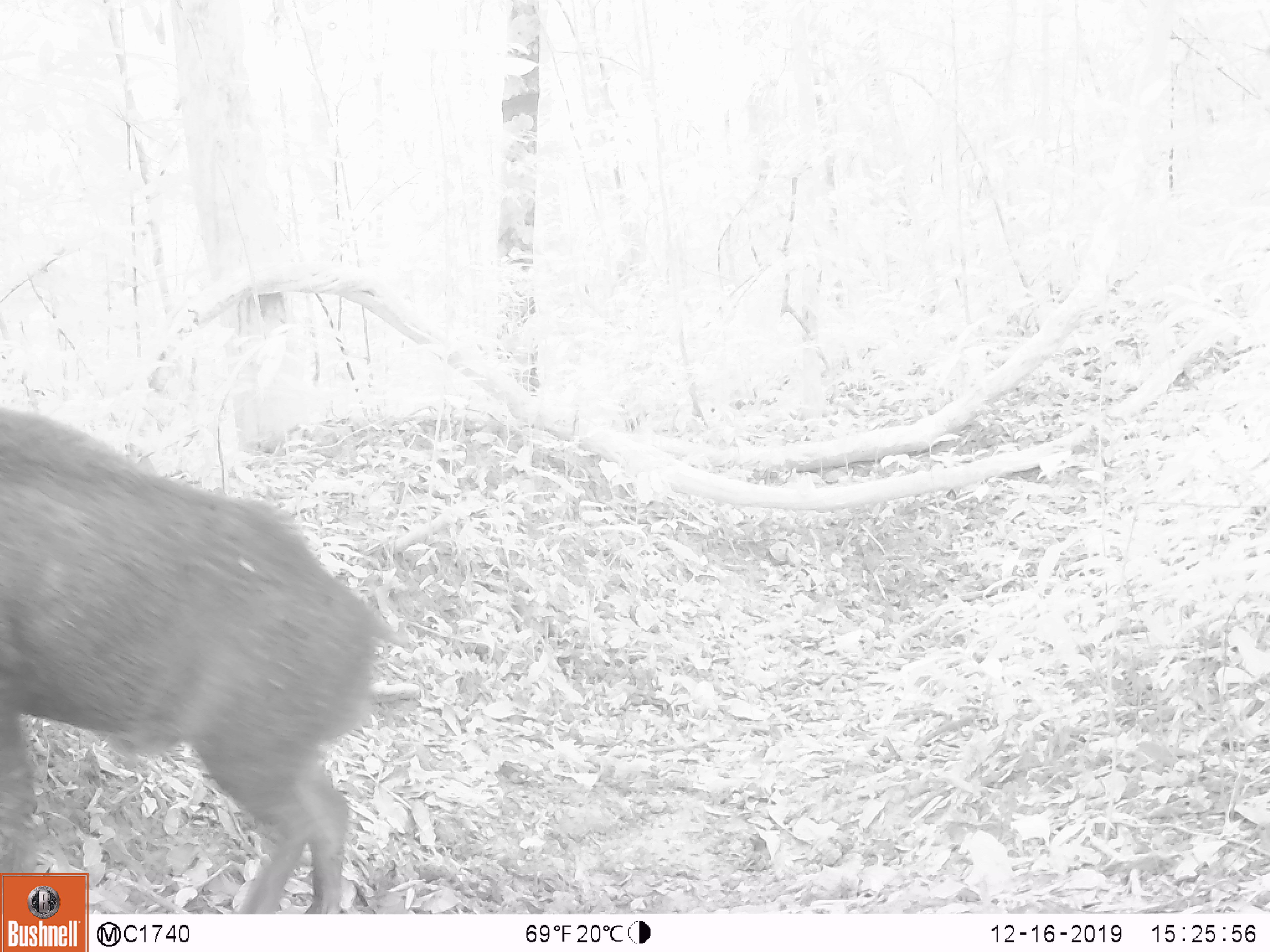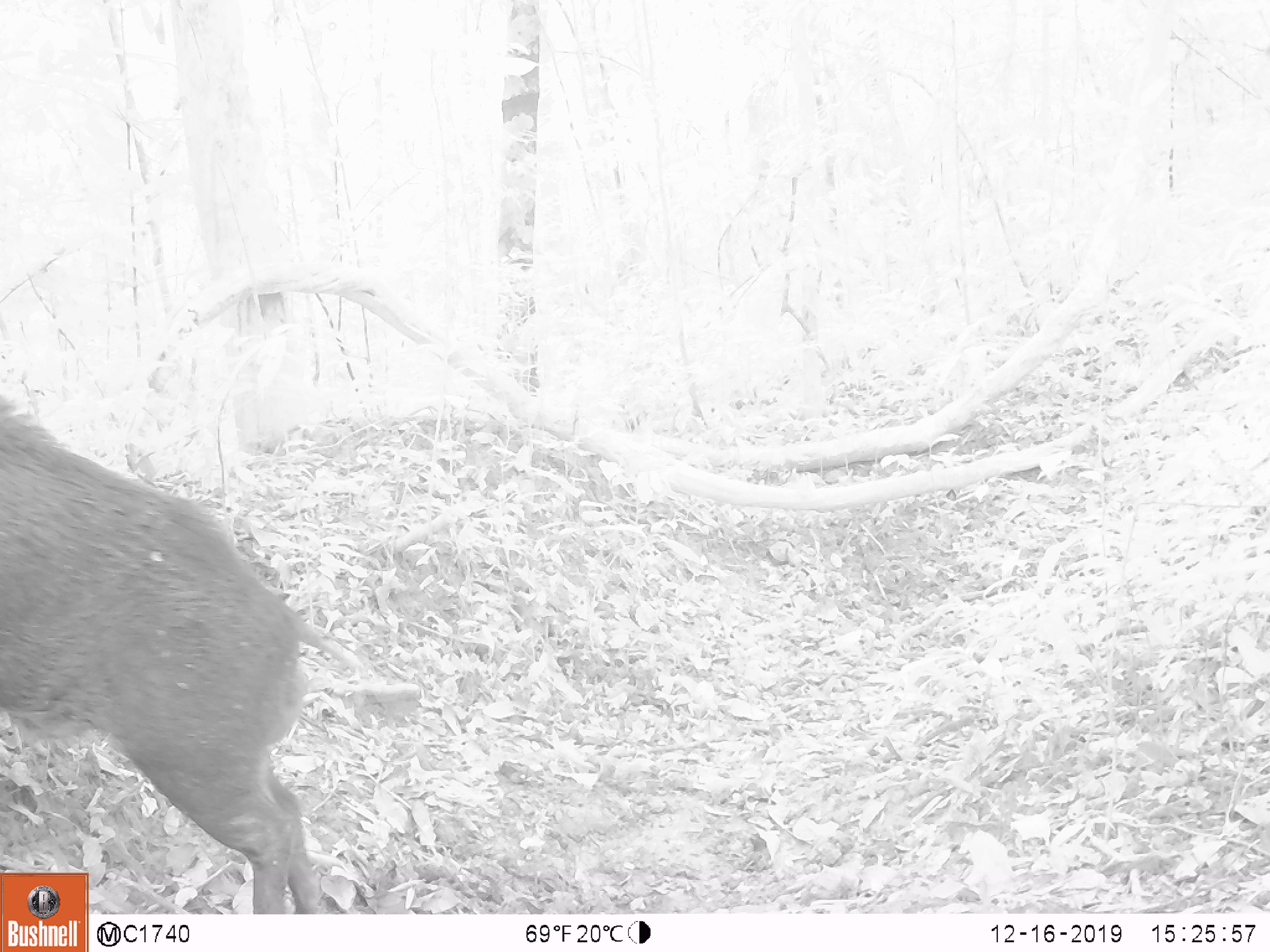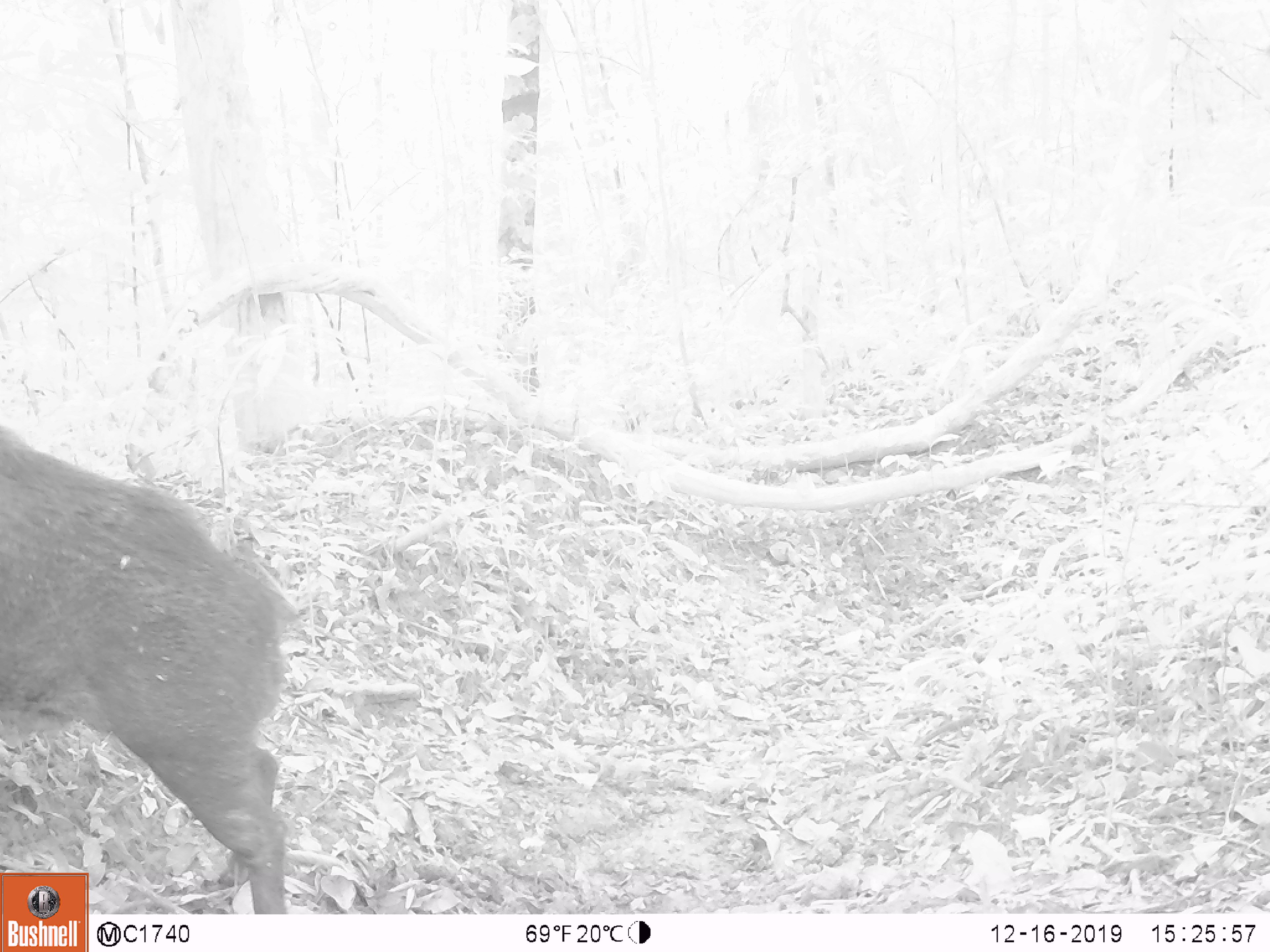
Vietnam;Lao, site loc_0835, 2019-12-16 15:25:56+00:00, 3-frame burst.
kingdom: Animalia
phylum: Chordata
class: Mammalia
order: Artiodactyla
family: Suidae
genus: Sus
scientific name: Sus scrofa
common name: eurasian wild pig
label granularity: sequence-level